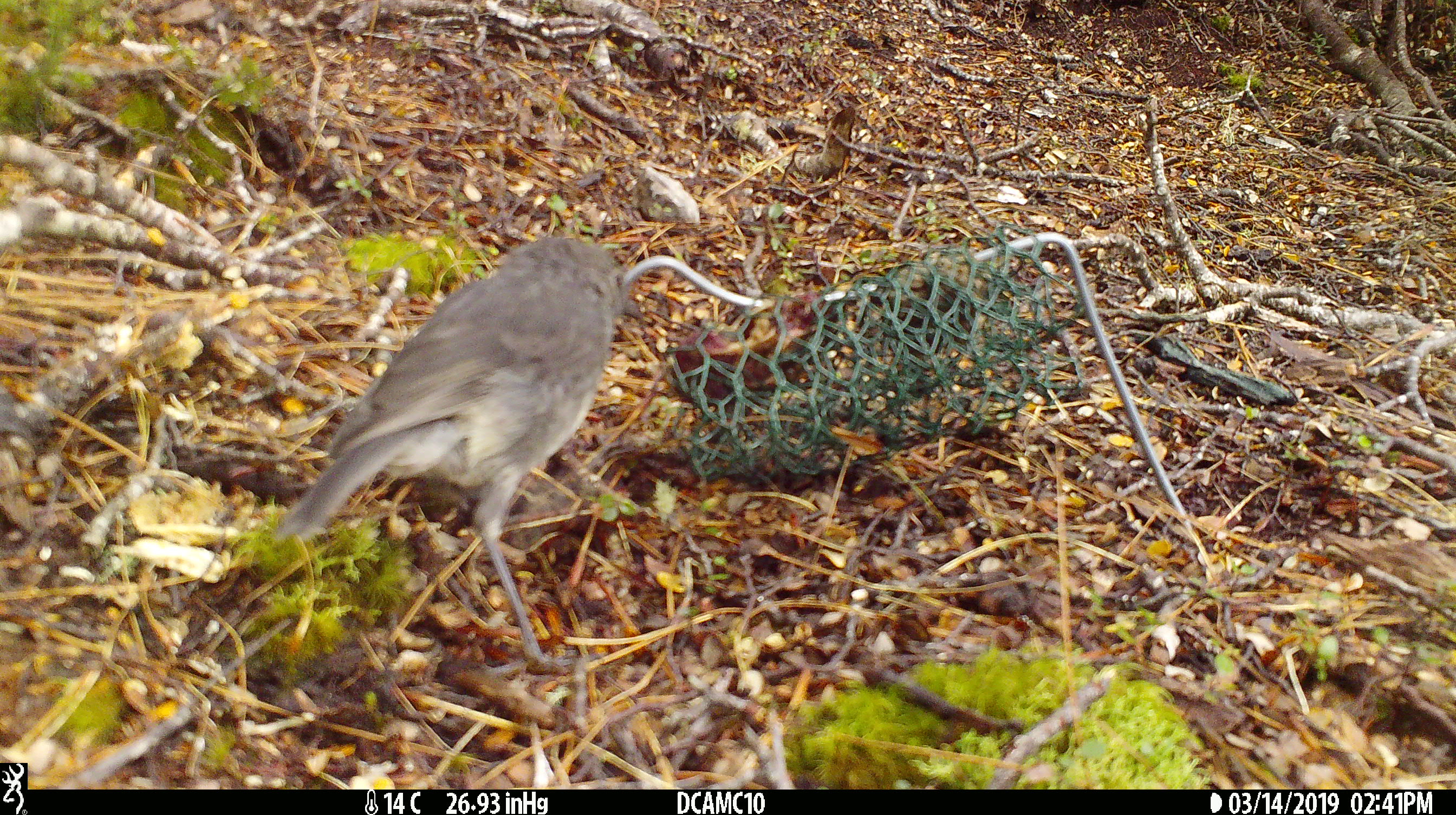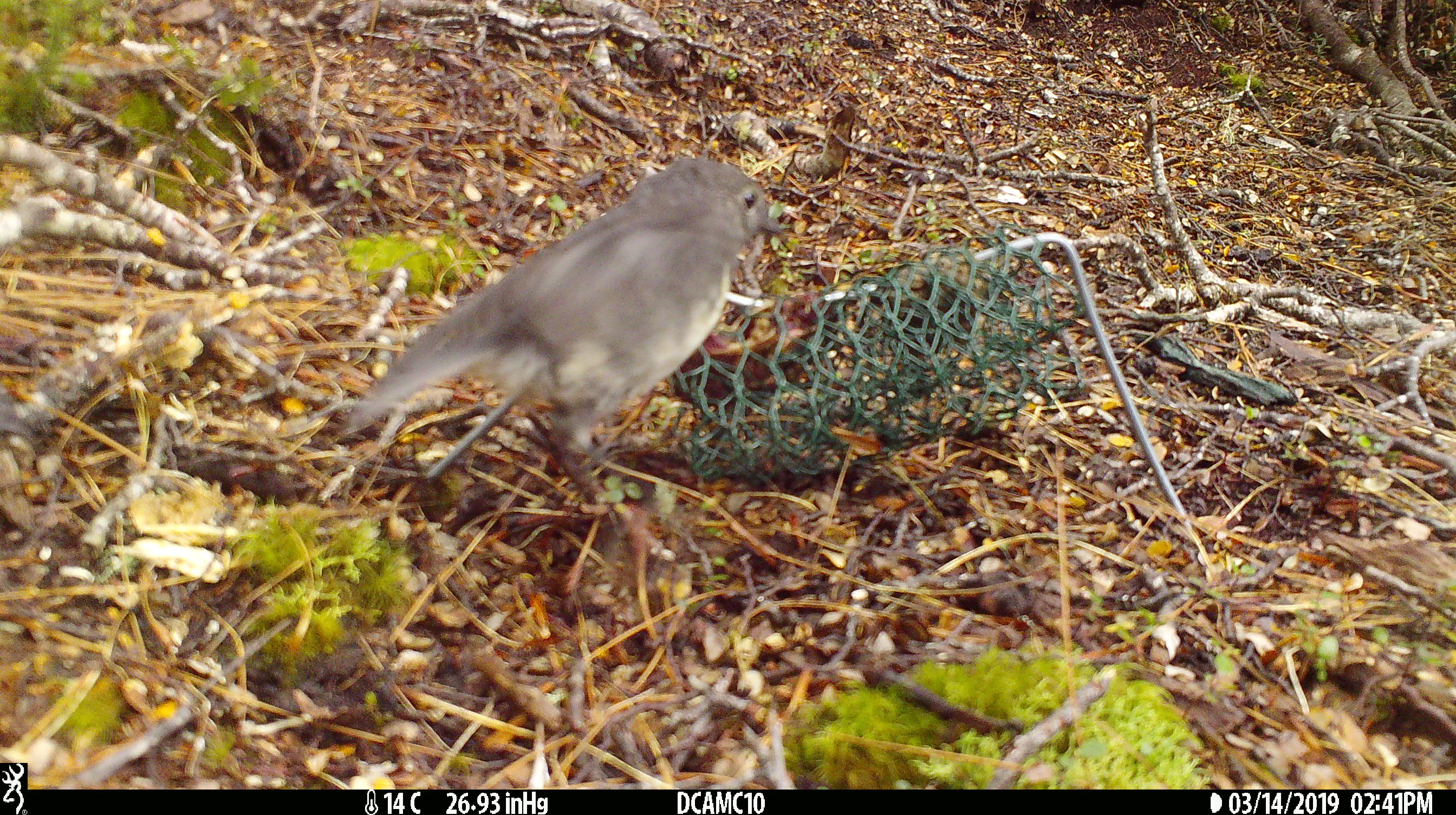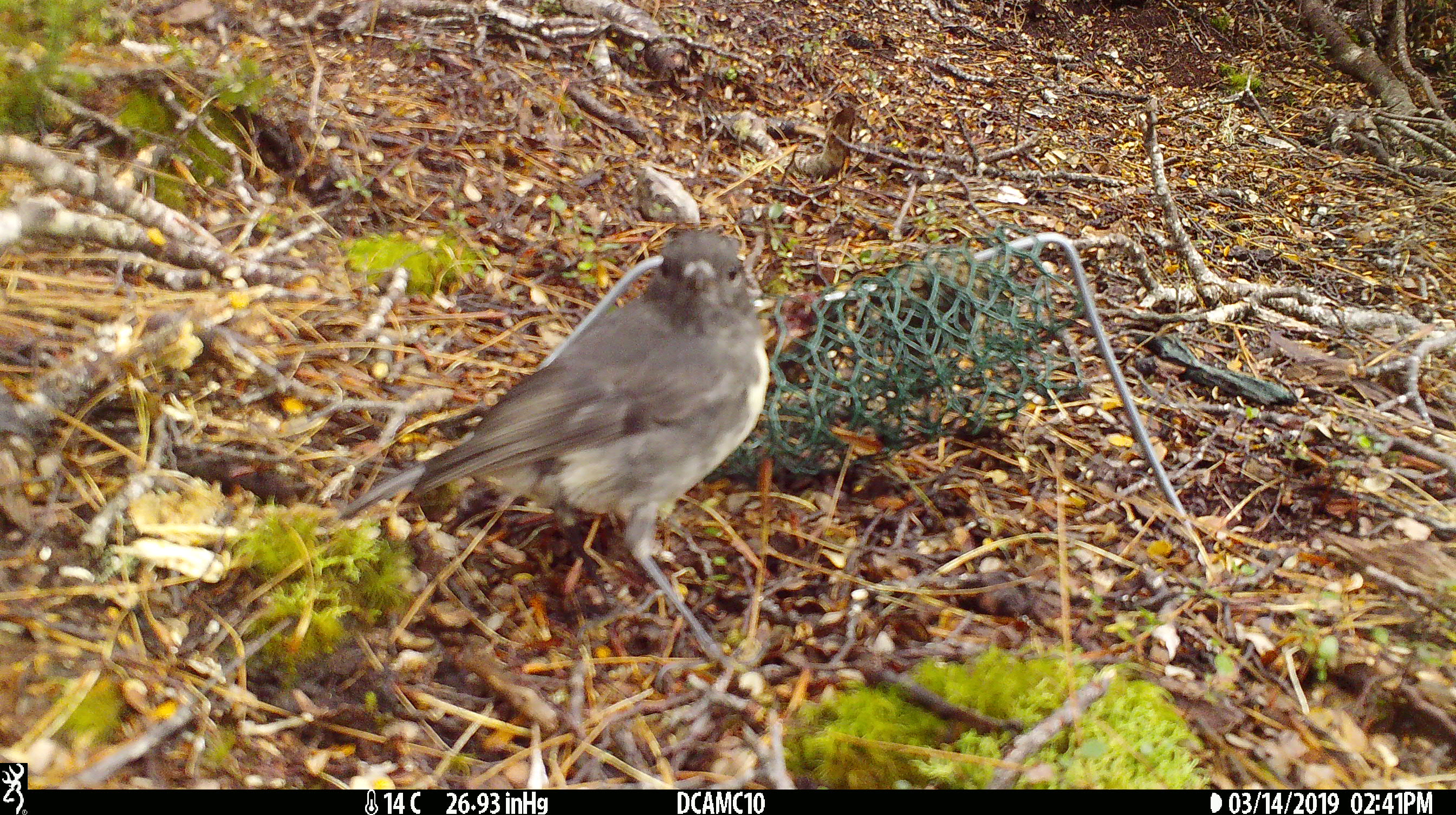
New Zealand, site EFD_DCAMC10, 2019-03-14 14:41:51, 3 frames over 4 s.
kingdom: Animalia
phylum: Chordata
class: Aves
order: Passeriformes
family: Petroicidae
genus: Petroica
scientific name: Petroica australis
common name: new zealand robin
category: robin